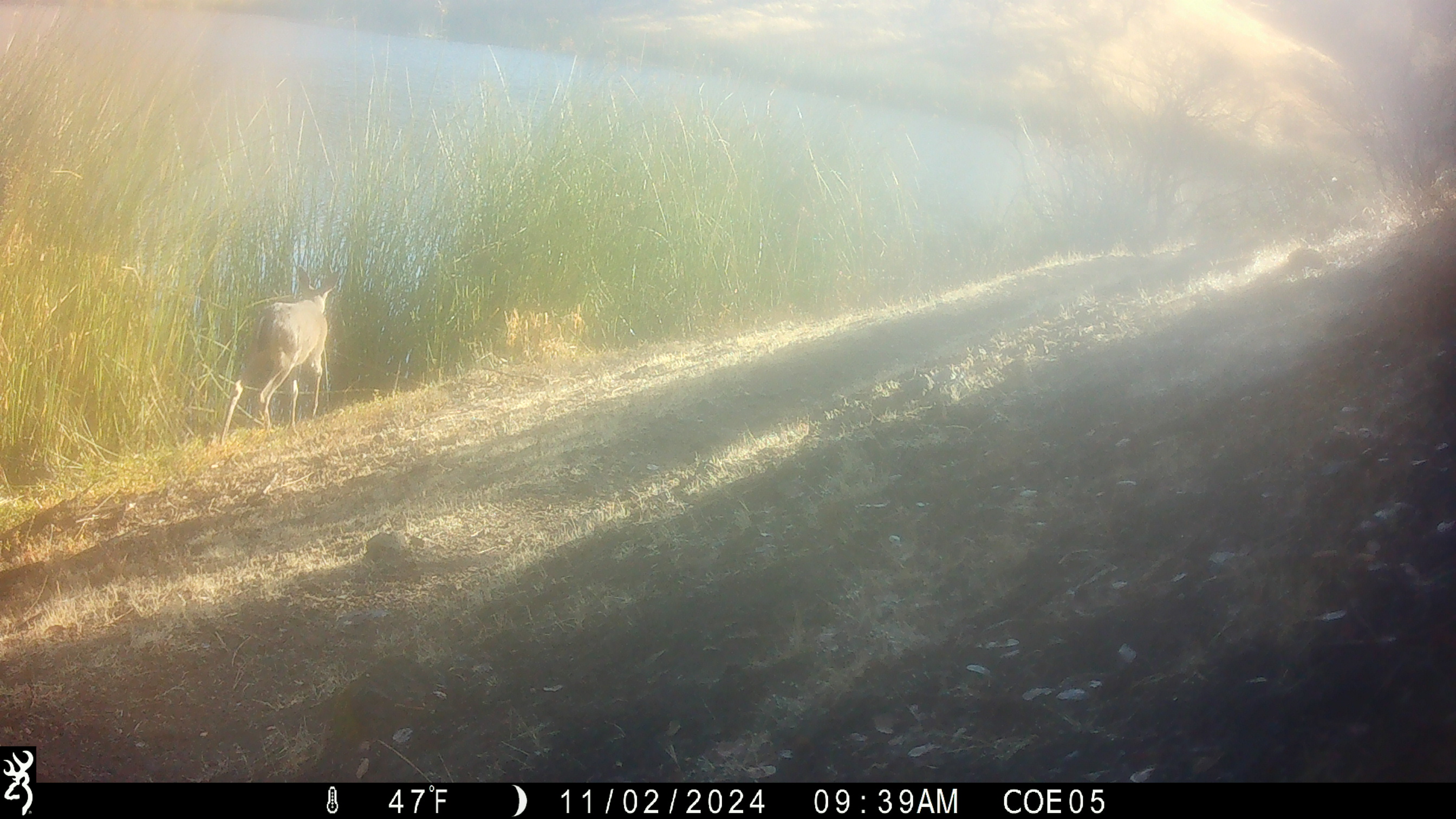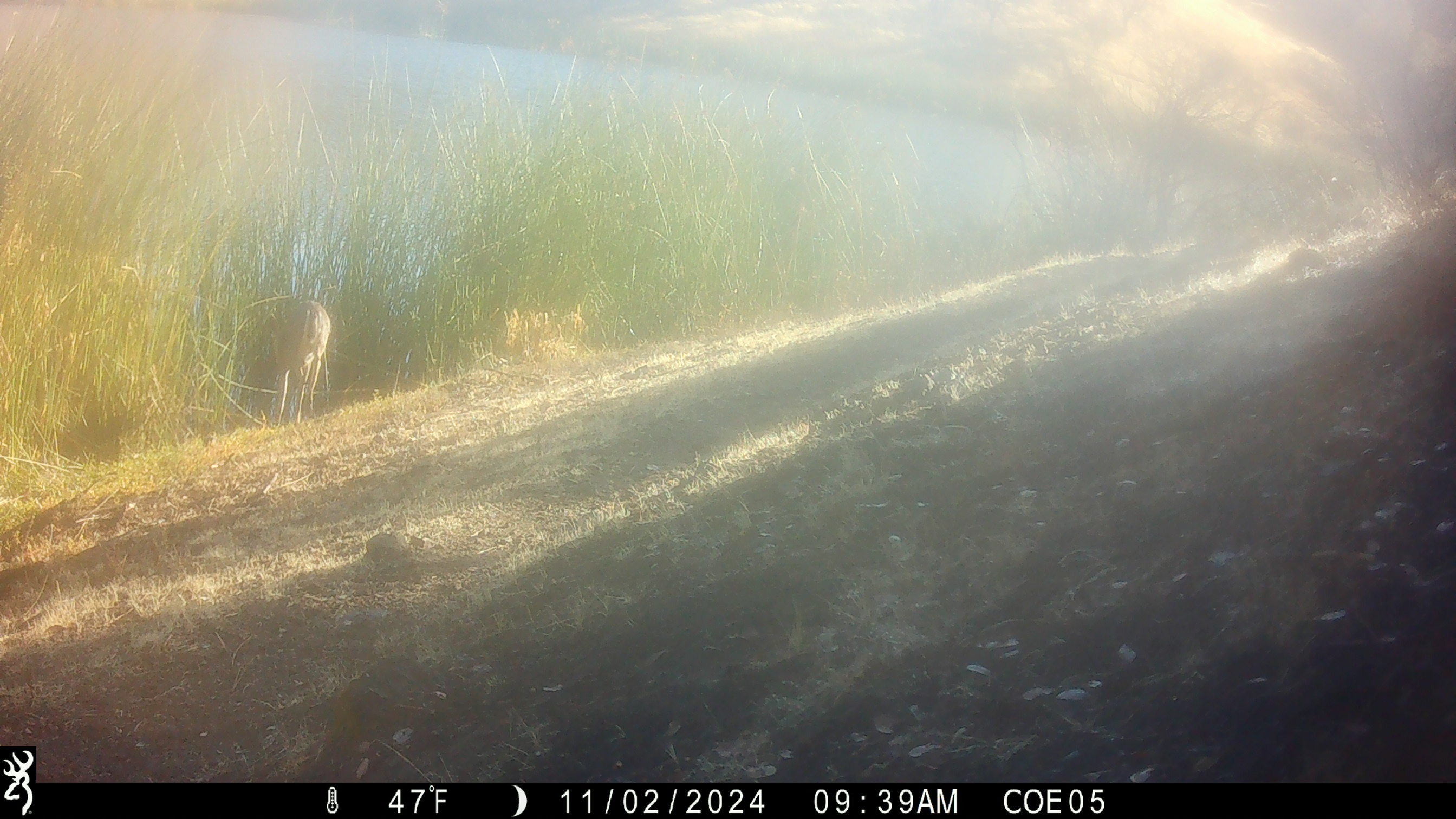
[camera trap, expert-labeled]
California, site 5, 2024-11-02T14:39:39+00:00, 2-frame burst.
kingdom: Animalia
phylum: Chordata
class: Mammalia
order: Artiodactyla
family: Cervidae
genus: Odocoileus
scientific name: Odocoileus hemionus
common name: mule deer